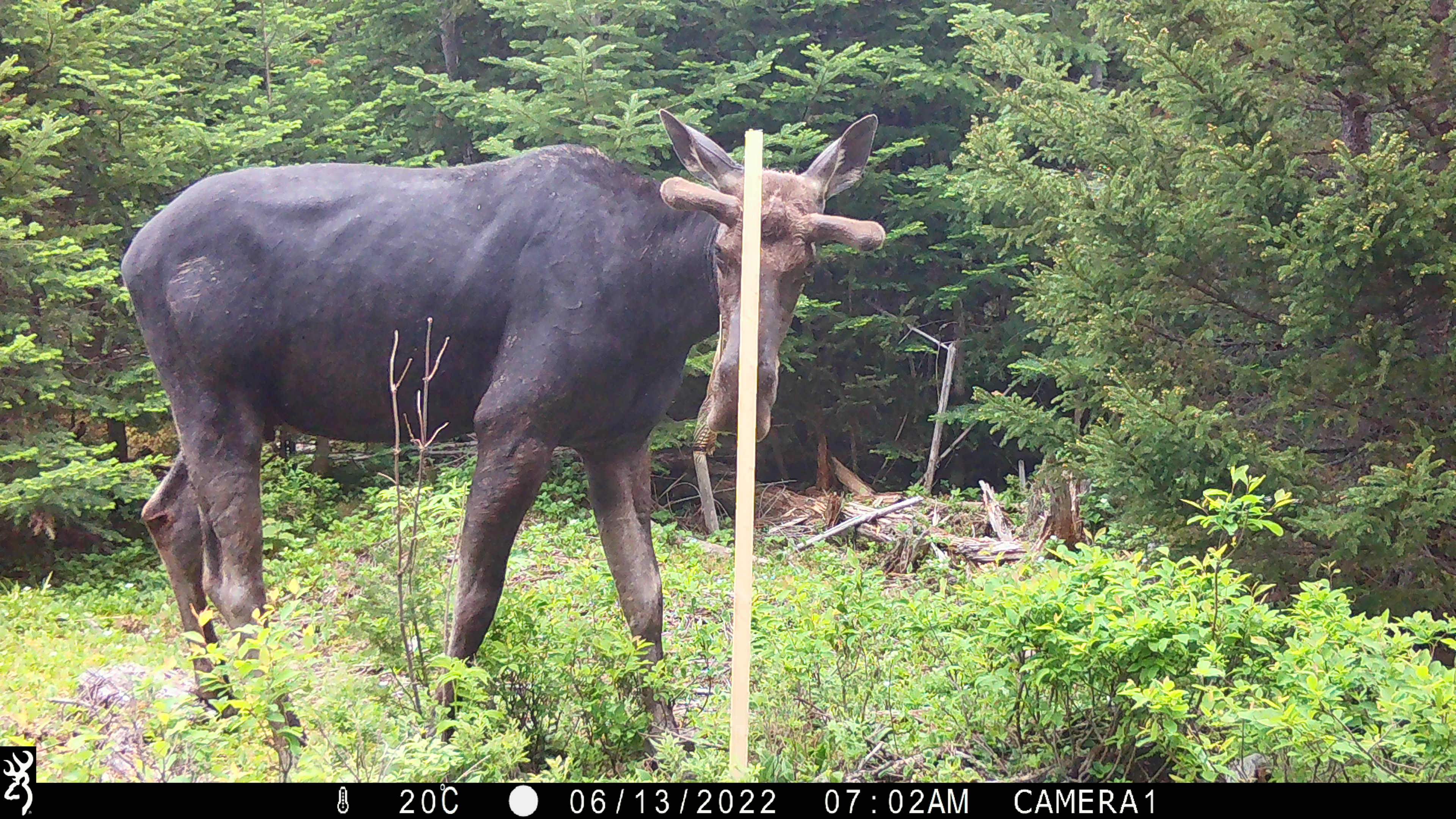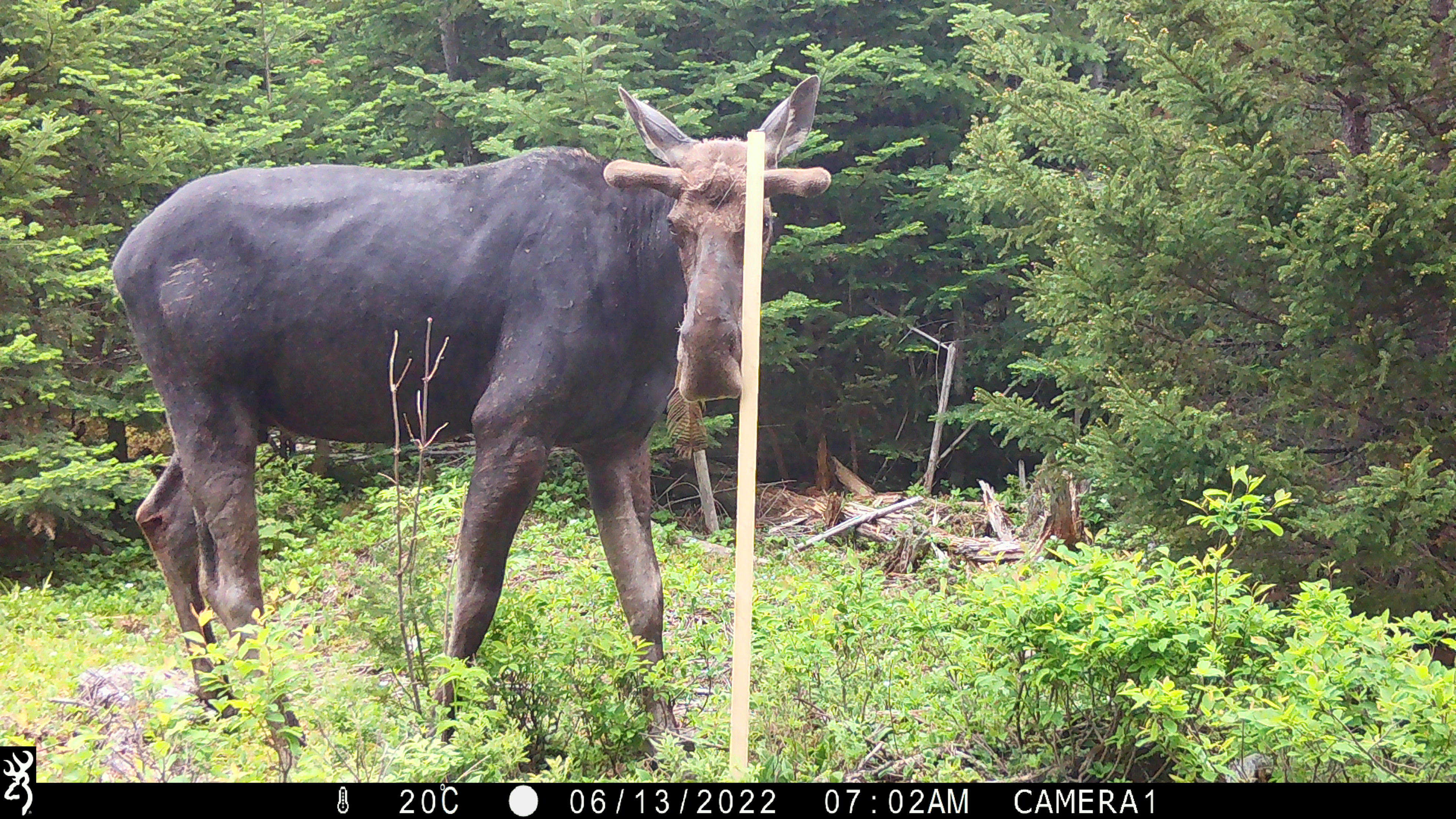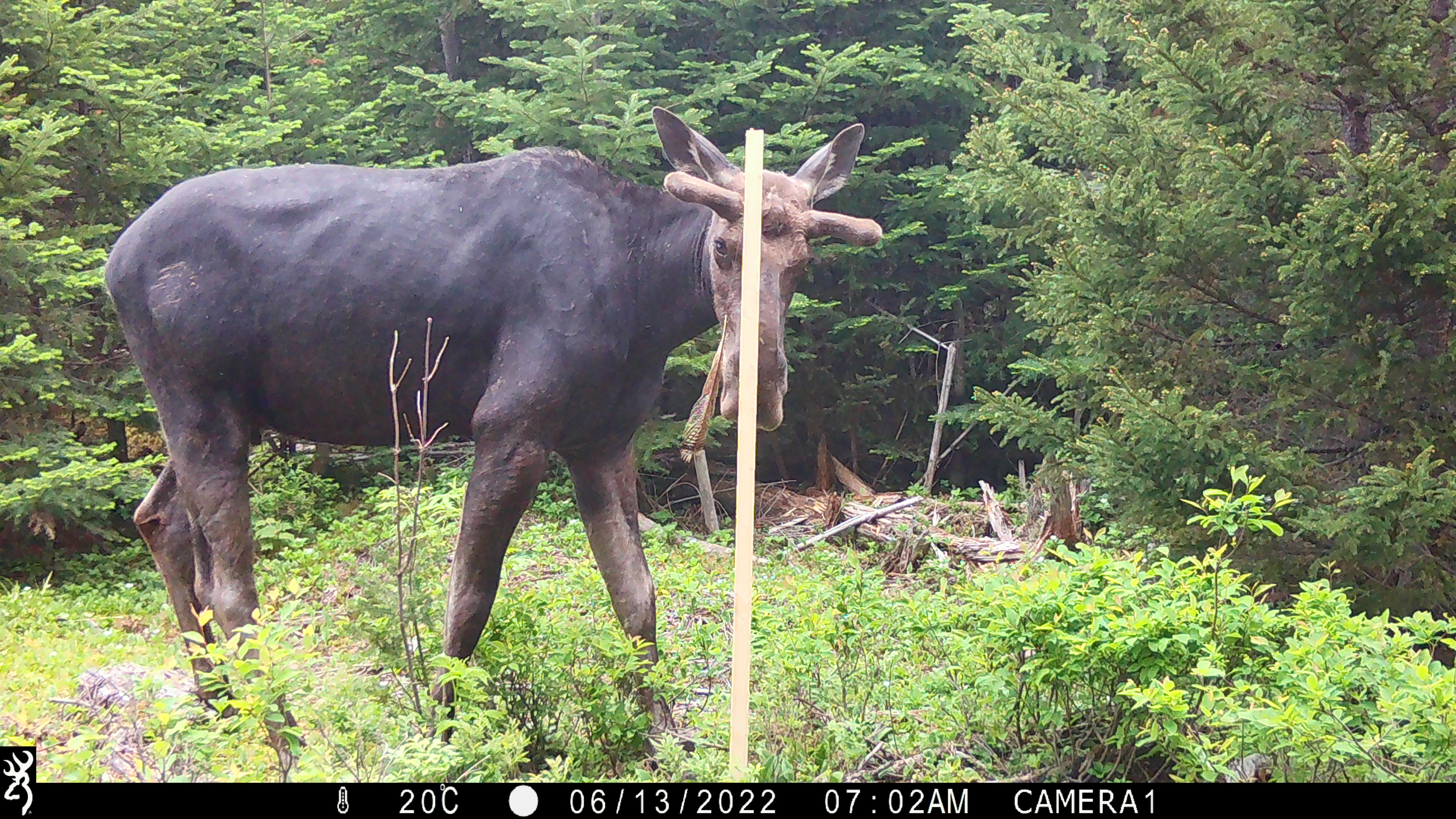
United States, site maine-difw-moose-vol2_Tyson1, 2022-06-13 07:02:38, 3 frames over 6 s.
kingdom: Animalia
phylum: Chordata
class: Mammalia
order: Artiodactyla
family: Cervidae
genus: Alces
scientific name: Alces alces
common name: moose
Moose (Alces alces).